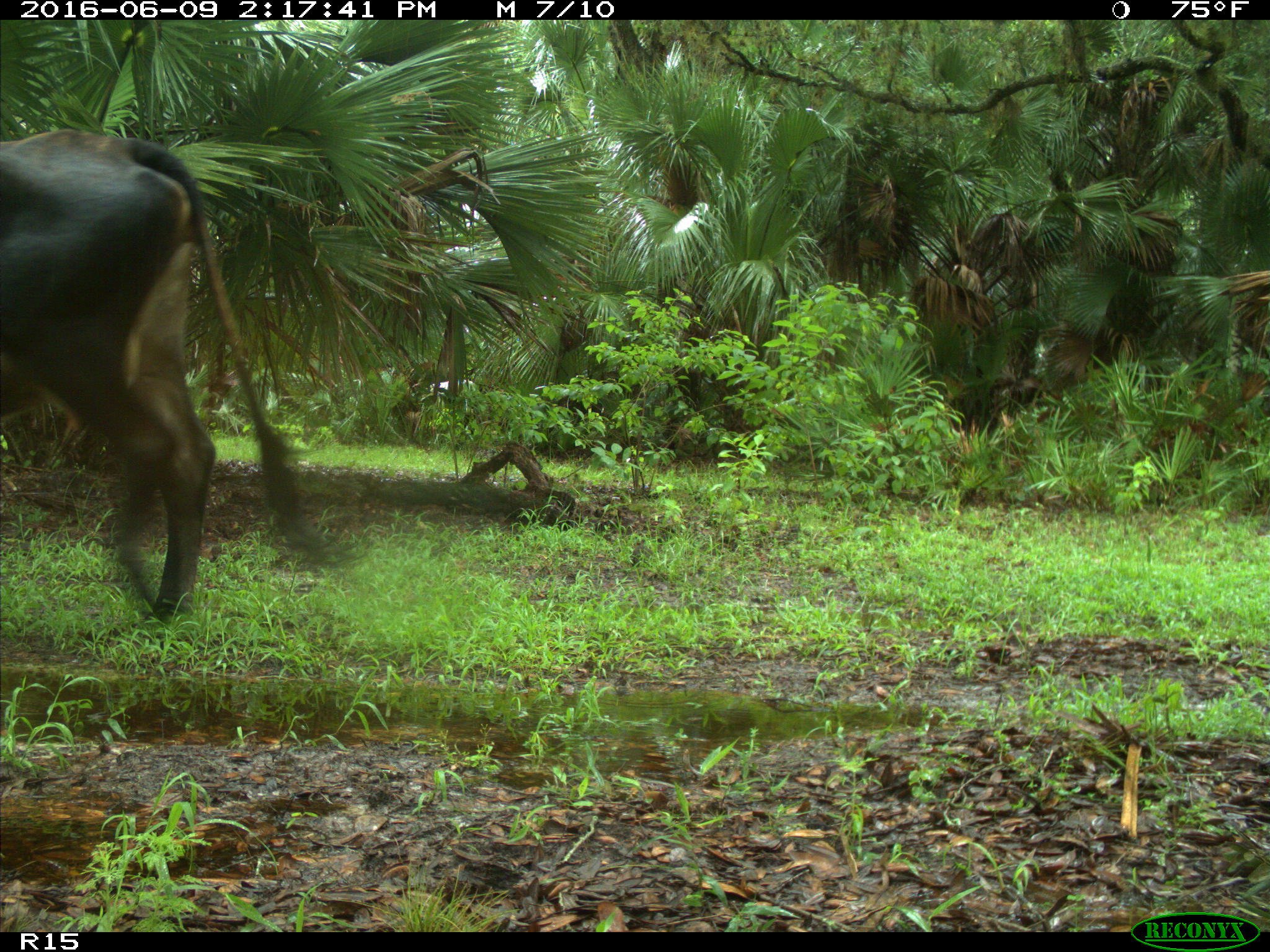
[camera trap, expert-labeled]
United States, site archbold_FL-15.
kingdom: Animalia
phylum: Chordata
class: Mammalia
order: Artiodactyla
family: Bovidae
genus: Bos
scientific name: Bos taurus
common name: domestic cow